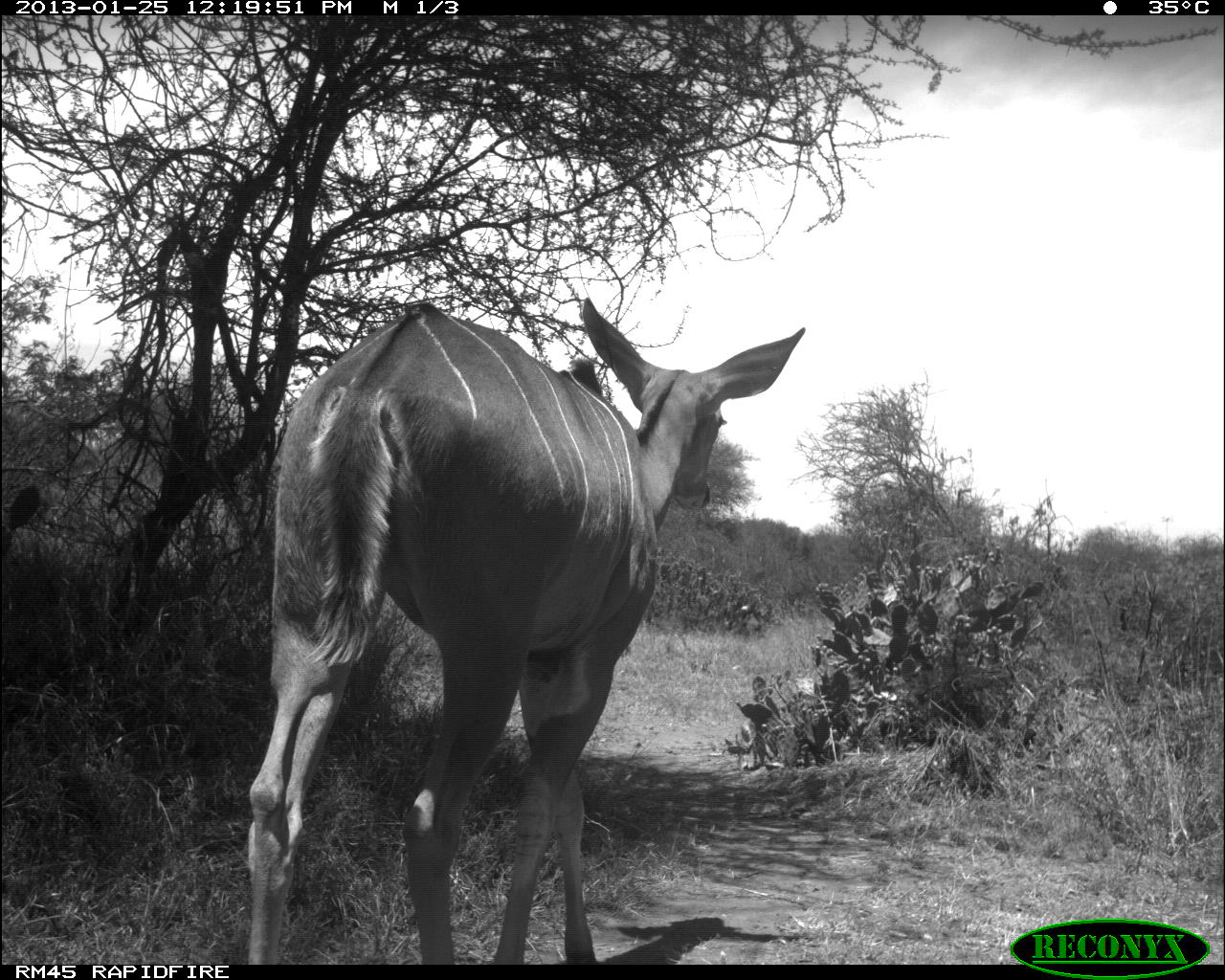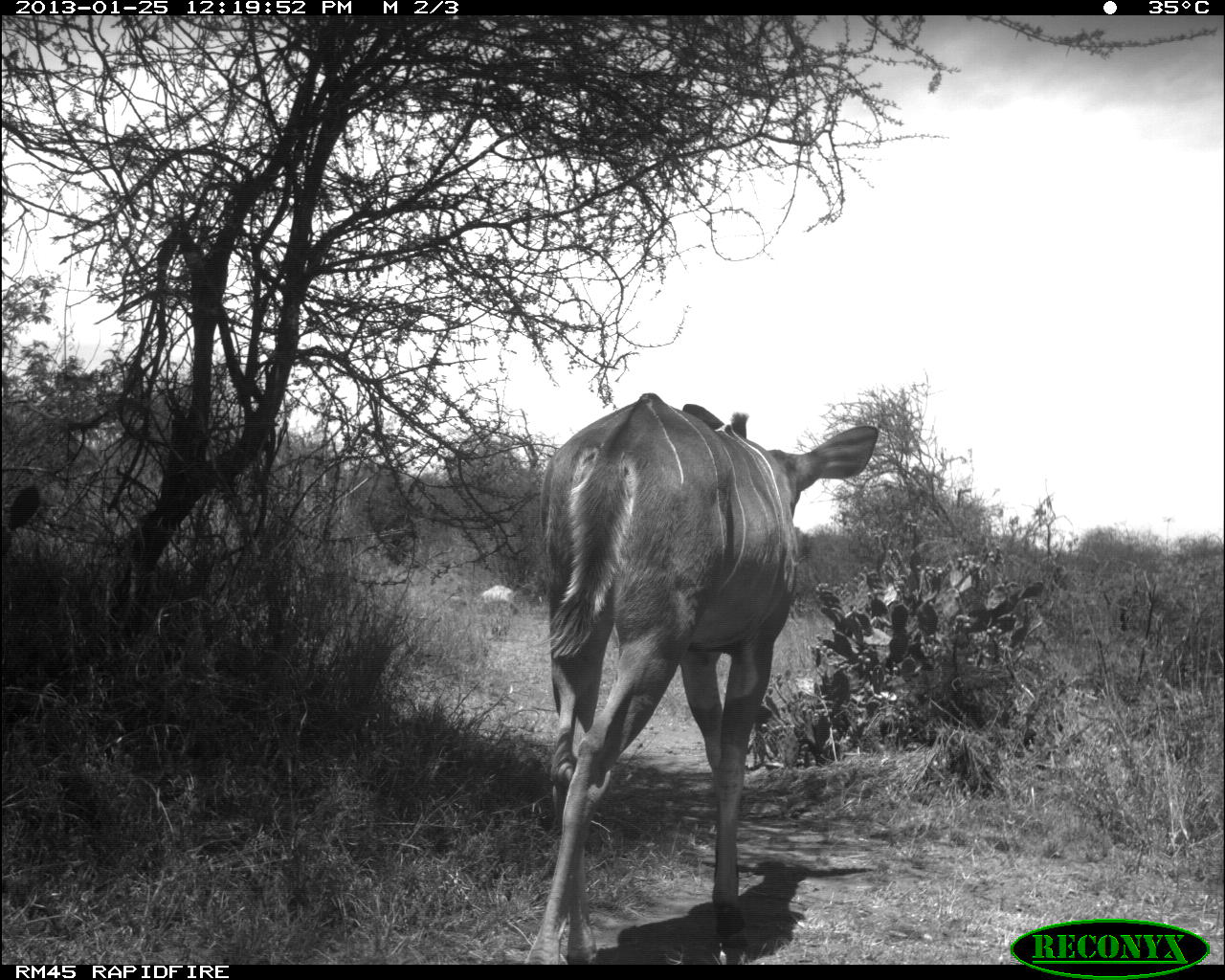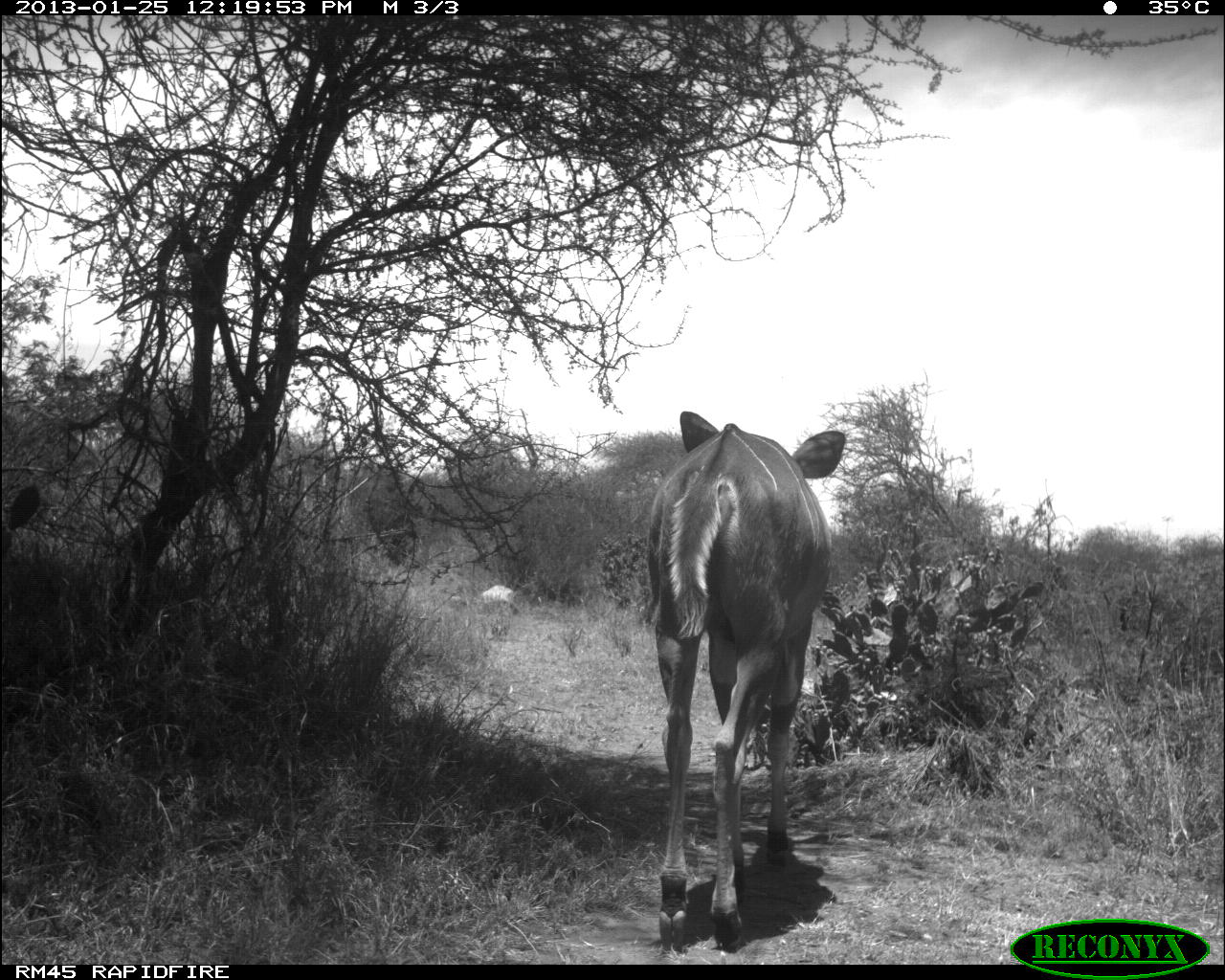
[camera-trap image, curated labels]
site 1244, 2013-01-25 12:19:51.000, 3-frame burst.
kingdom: Animalia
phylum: Chordata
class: Mammalia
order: Artiodactyla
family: Bovidae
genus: Tragelaphus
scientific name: Tragelaphus strepsiceros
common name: greater kudu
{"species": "Tragelaphus strepsiceros (greater kudu)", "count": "1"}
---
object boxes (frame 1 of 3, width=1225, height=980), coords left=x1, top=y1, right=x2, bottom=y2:
tragelaphus strepsiceros: left=245, top=297, right=806, bottom=965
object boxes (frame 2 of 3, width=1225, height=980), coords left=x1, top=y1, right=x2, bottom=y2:
tragelaphus strepsiceros: left=527, top=391, right=879, bottom=964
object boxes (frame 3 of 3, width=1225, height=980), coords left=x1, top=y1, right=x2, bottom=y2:
tragelaphus strepsiceros: left=647, top=410, right=846, bottom=953